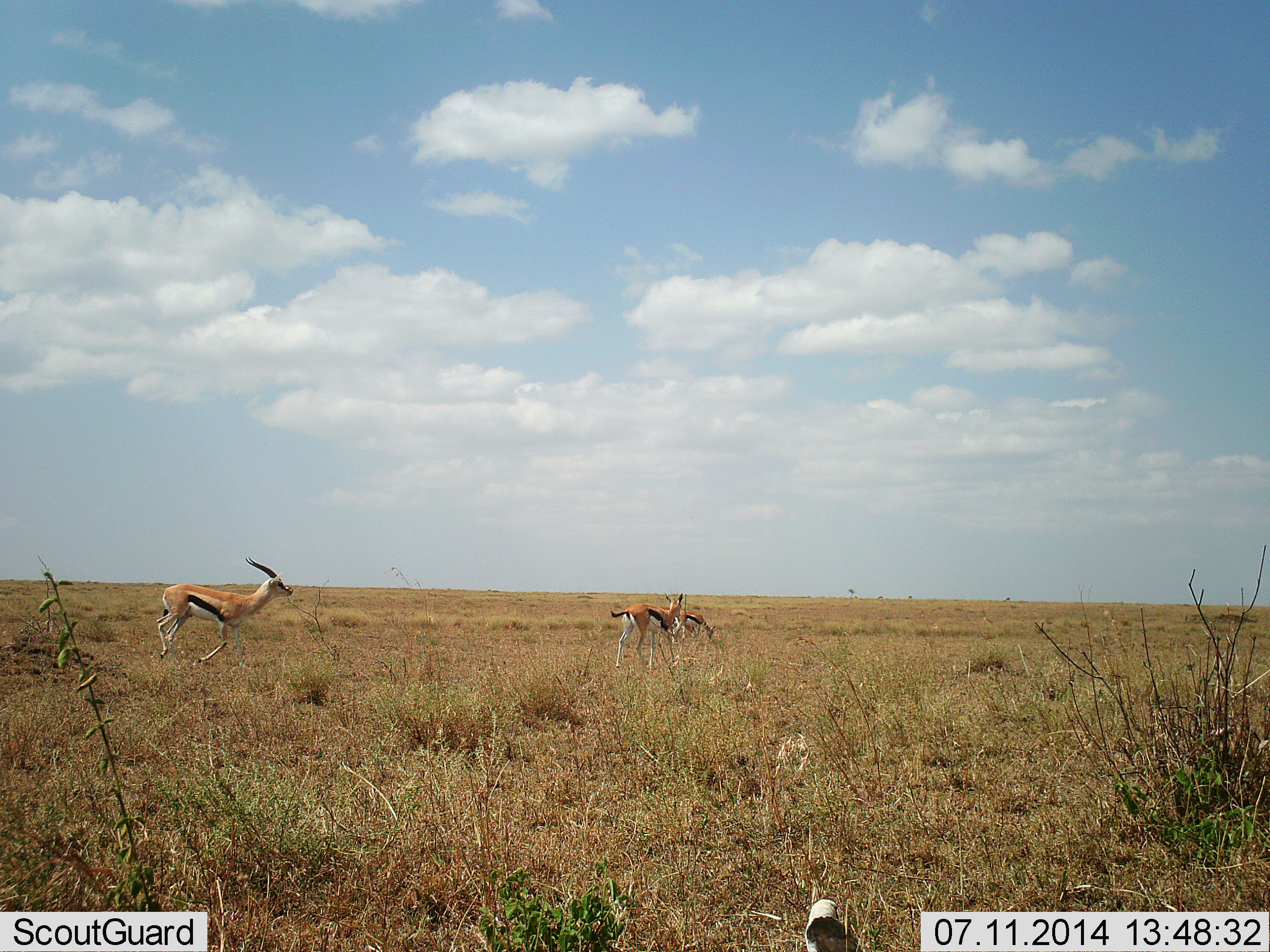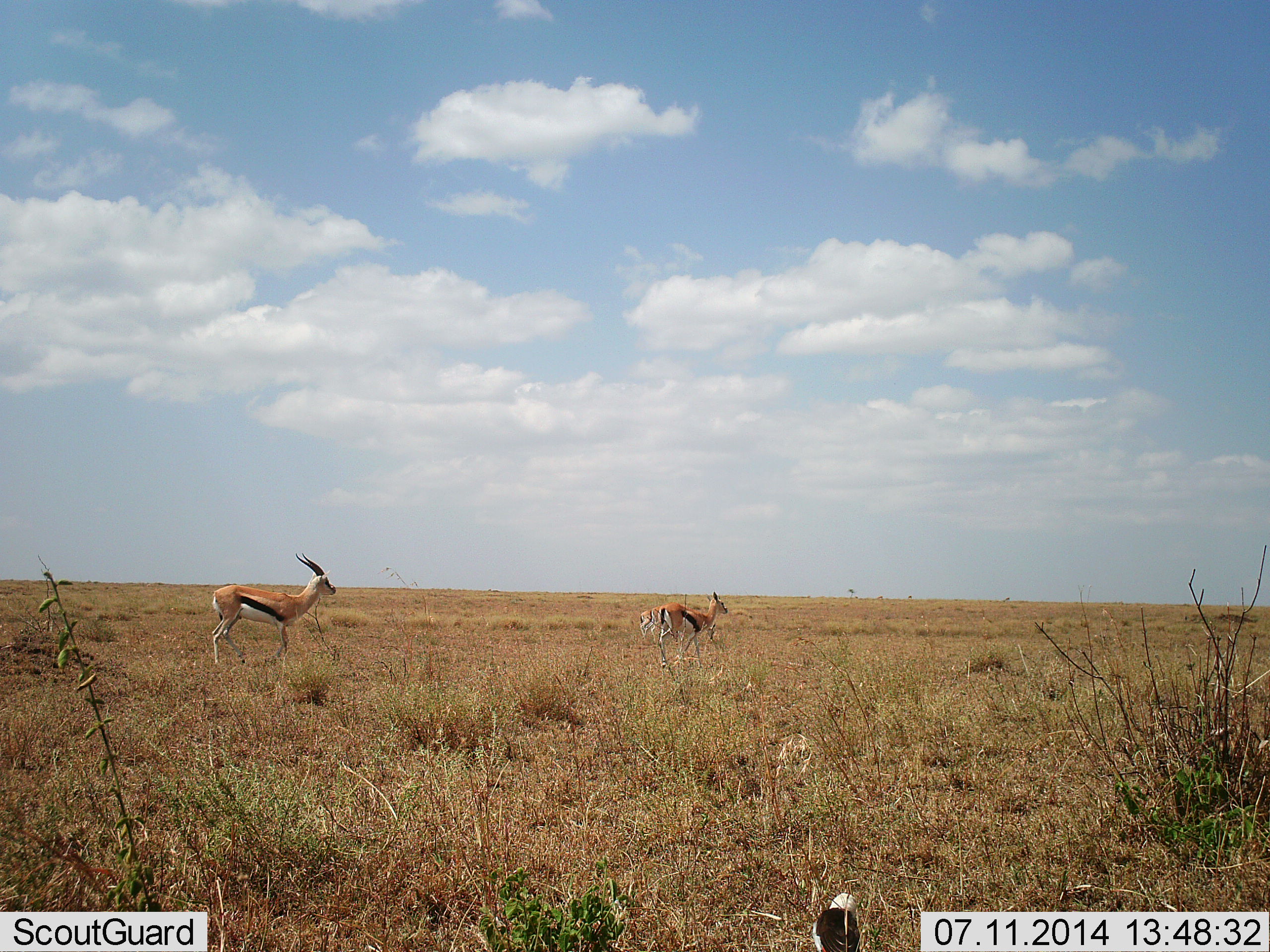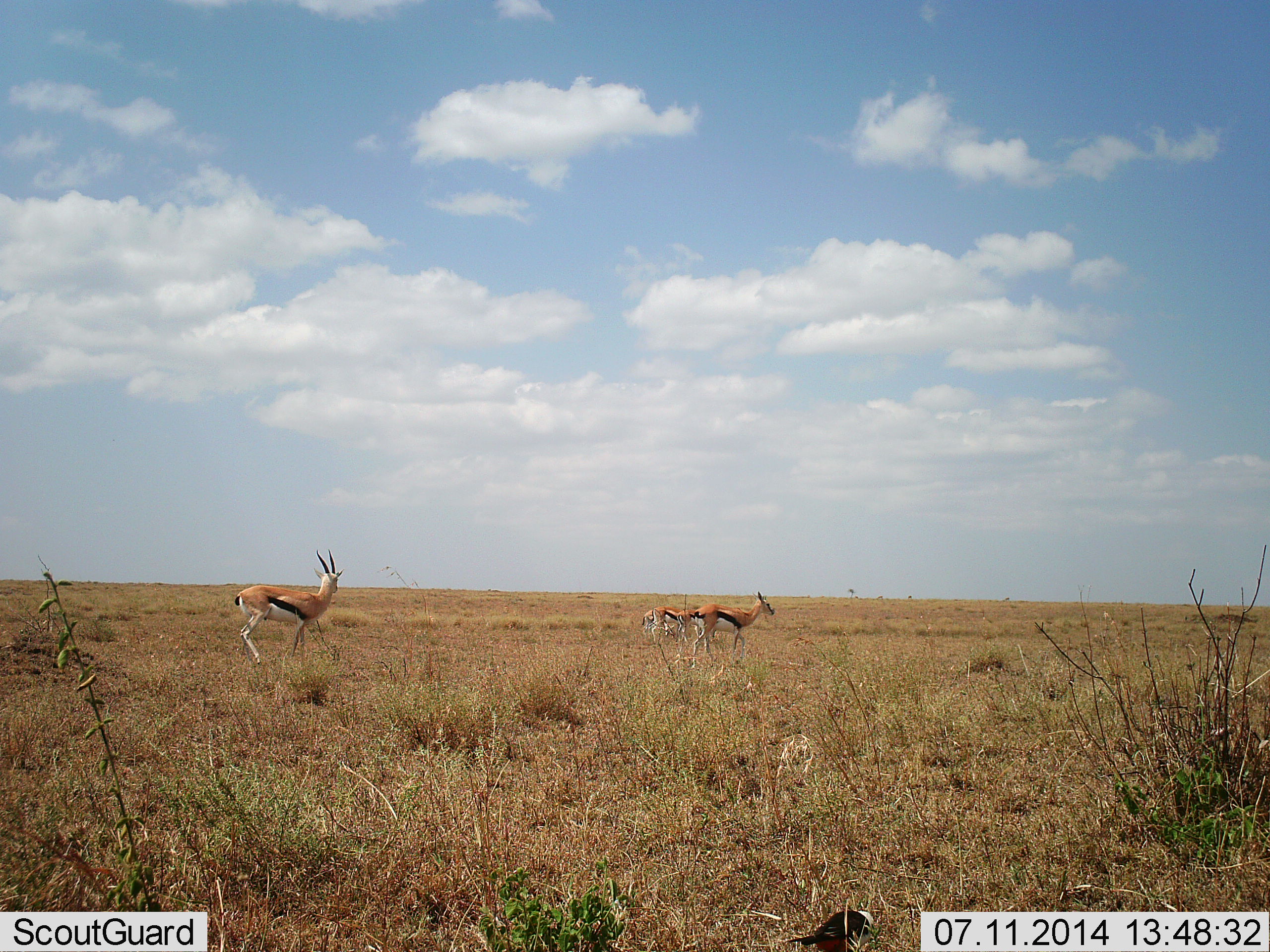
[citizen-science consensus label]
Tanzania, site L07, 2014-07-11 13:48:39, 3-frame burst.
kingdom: Animalia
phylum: Chordata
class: Mammalia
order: Artiodactyla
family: Bovidae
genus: Eudorcas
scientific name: Eudorcas thomsonii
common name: thomson's gazelle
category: gazellethomsons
Gazellethomsons (thomson's gazelle) (Eudorcas thomsonii), count 4. Behavior (volunteer vote fractions): standing 20%, resting 0%, moving 100%, interacting 0%. Young present (vote fraction): 0%. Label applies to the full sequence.